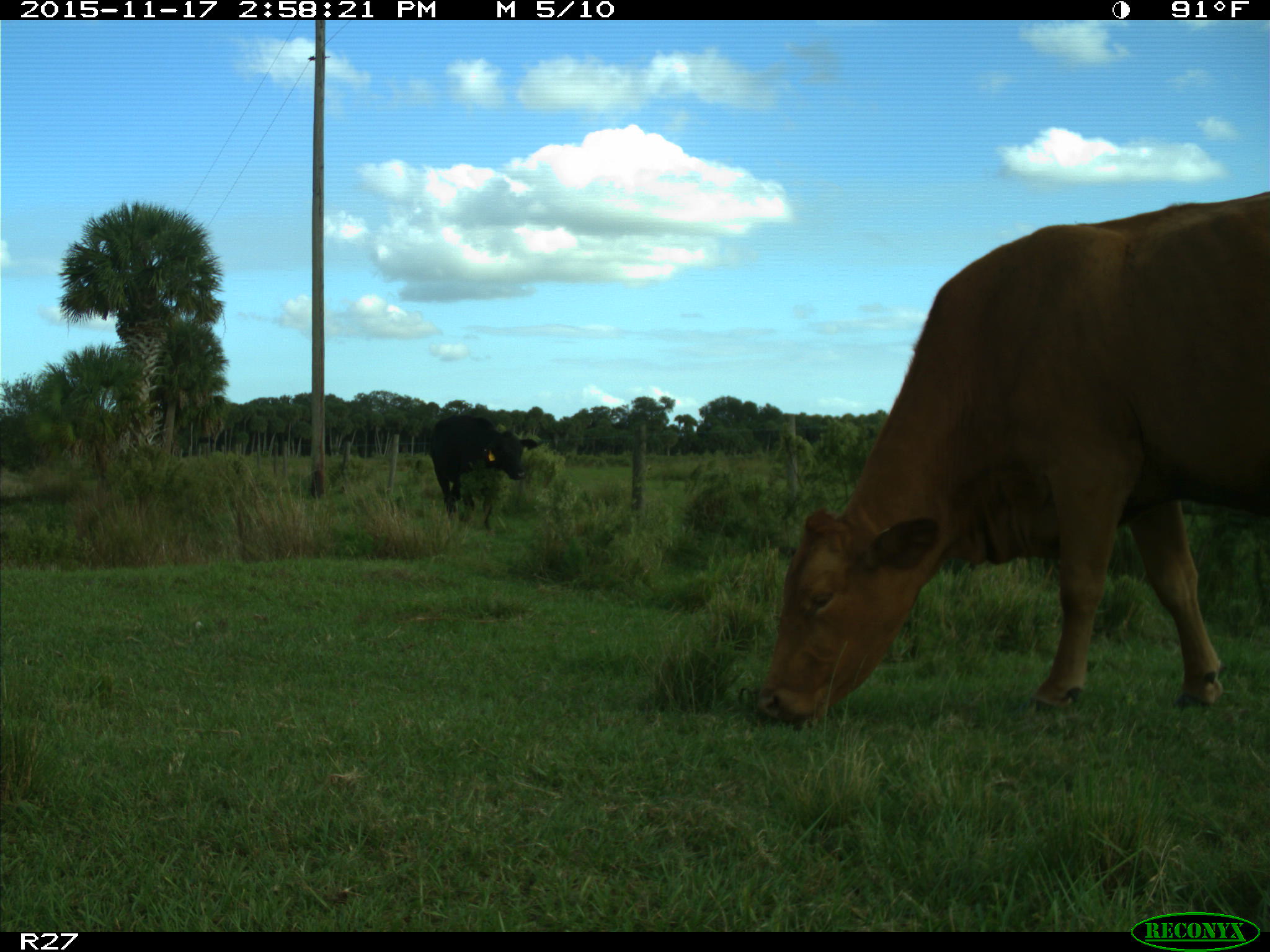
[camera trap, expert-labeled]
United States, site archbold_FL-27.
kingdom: Animalia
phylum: Chordata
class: Mammalia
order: Artiodactyla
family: Bovidae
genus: Bos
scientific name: Bos taurus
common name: domestic cow